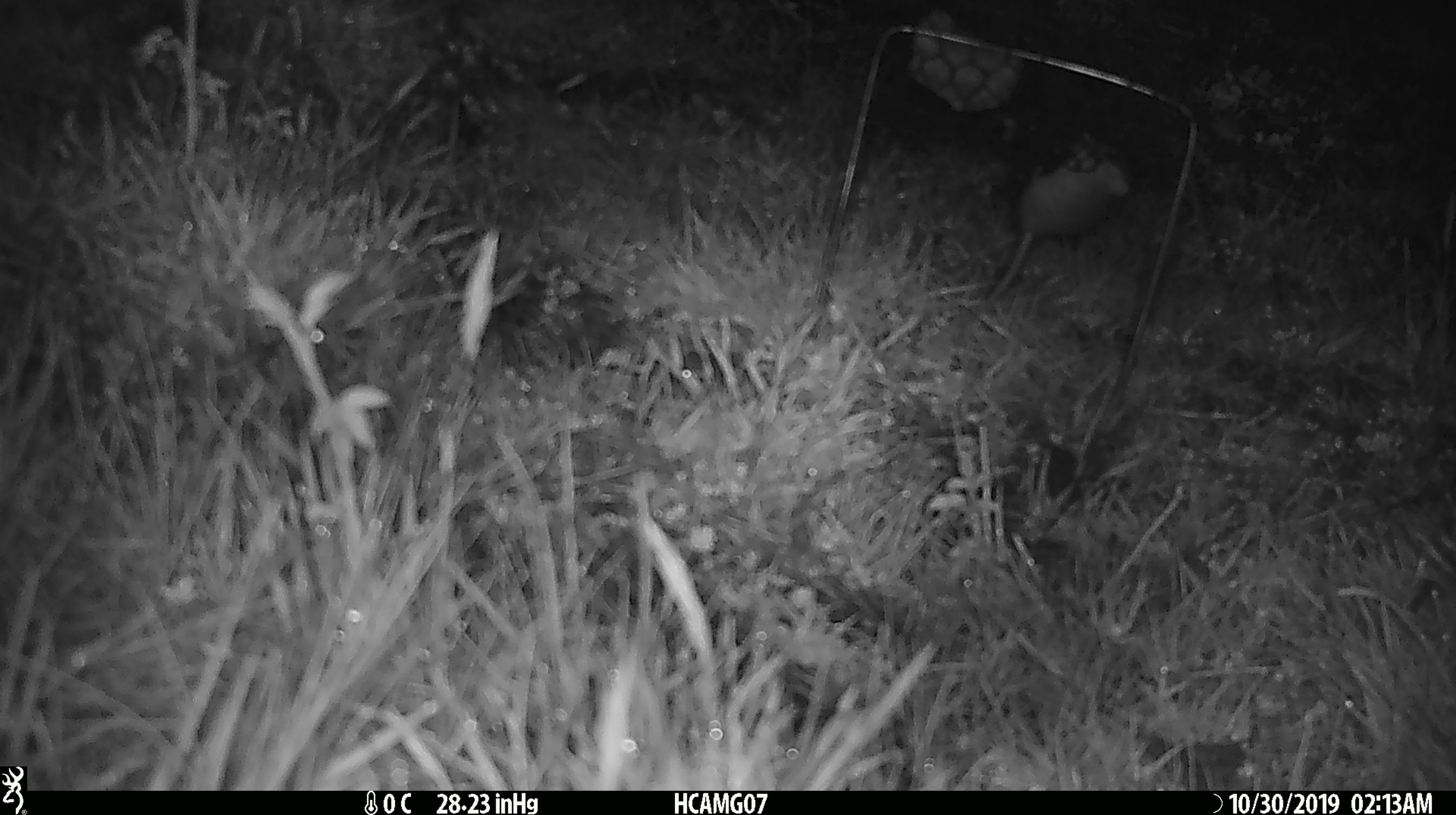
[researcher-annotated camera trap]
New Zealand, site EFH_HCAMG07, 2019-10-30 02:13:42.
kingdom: Animalia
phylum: Chordata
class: Mammalia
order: Rodentia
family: Muridae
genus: Mus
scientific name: Mus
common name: mouse